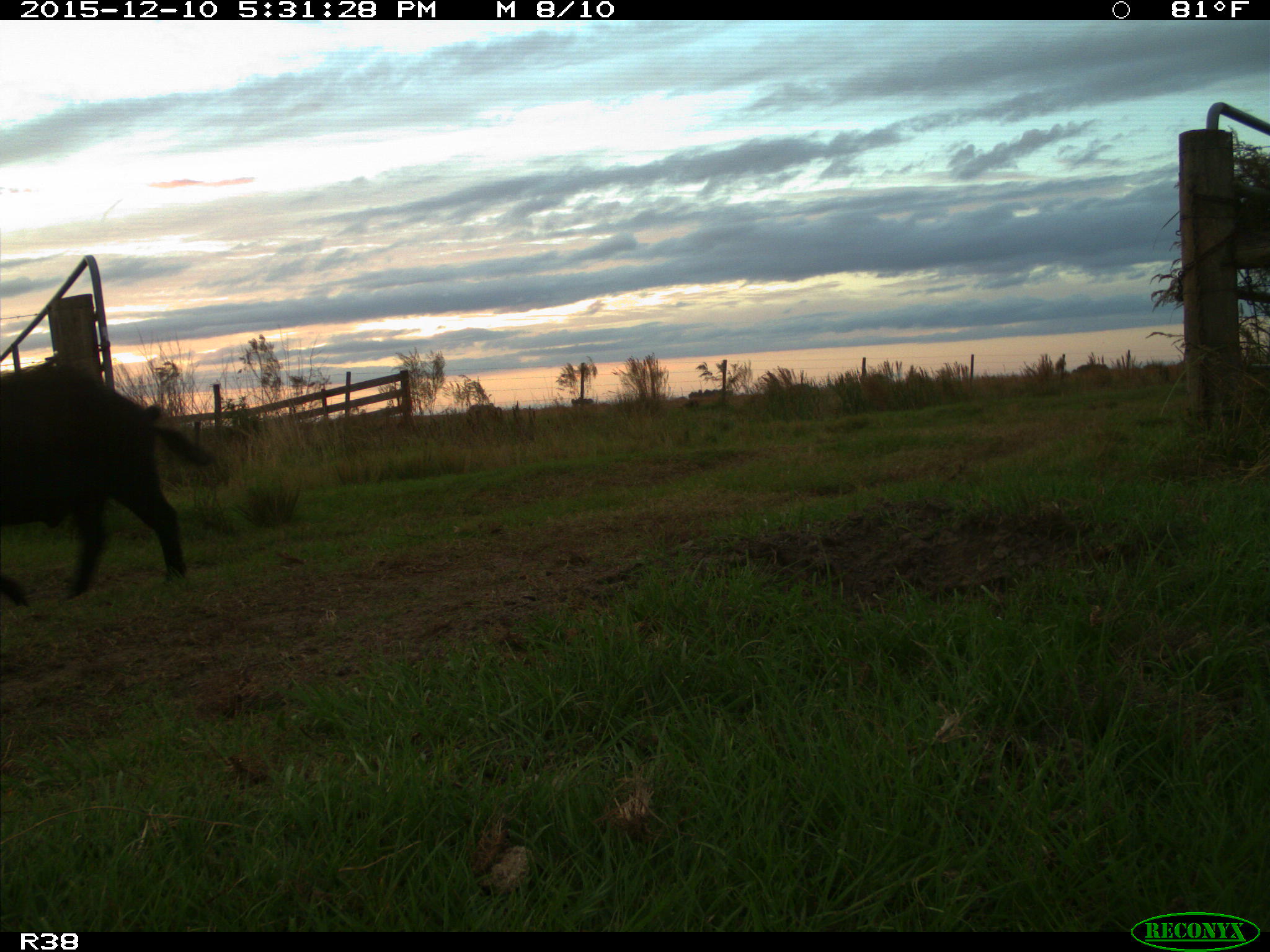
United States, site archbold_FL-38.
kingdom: Animalia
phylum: Chordata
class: Mammalia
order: Artiodactyla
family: Suidae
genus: Sus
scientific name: Sus scrofa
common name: wild boar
Sus scrofa (wild boar).